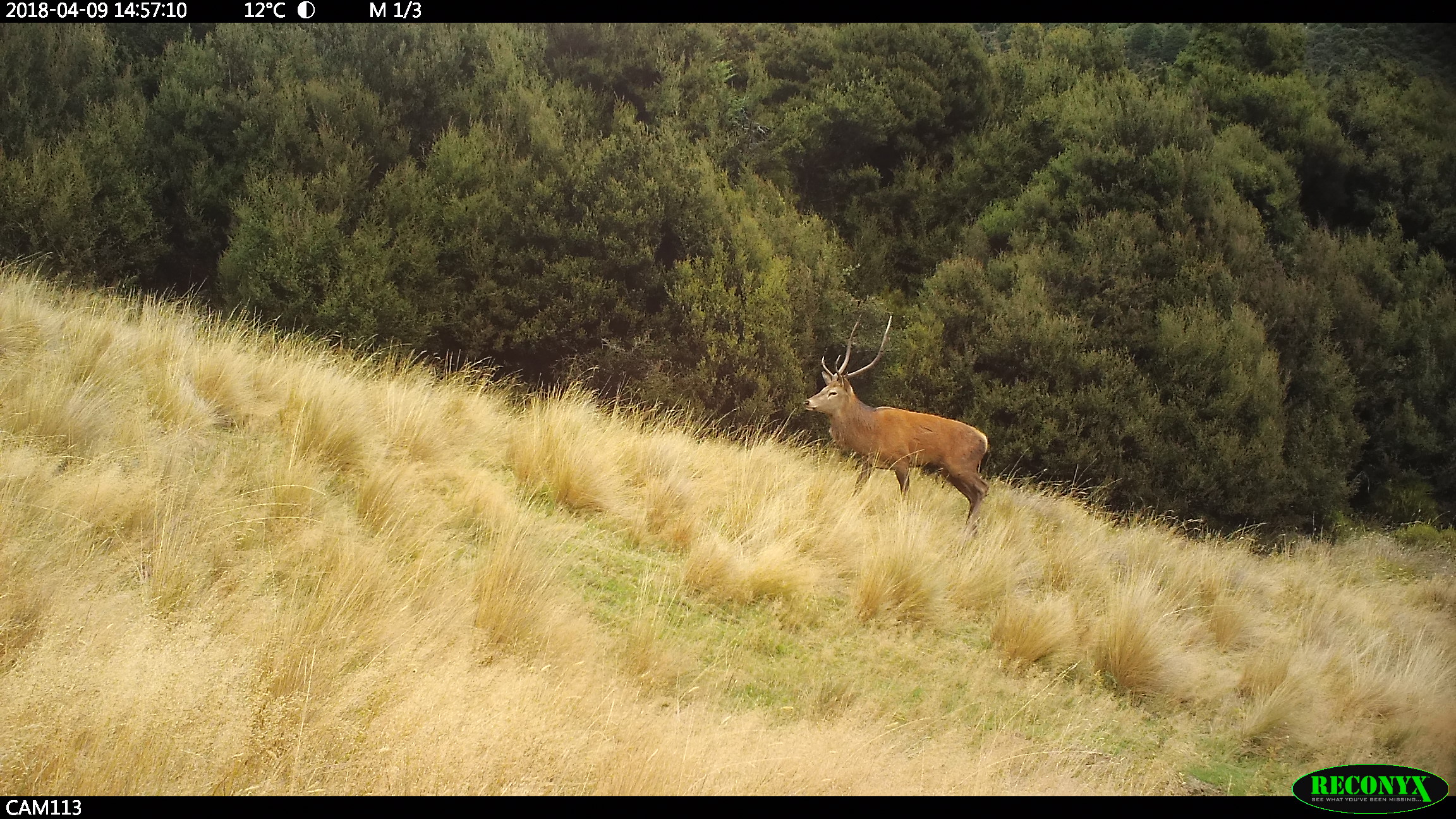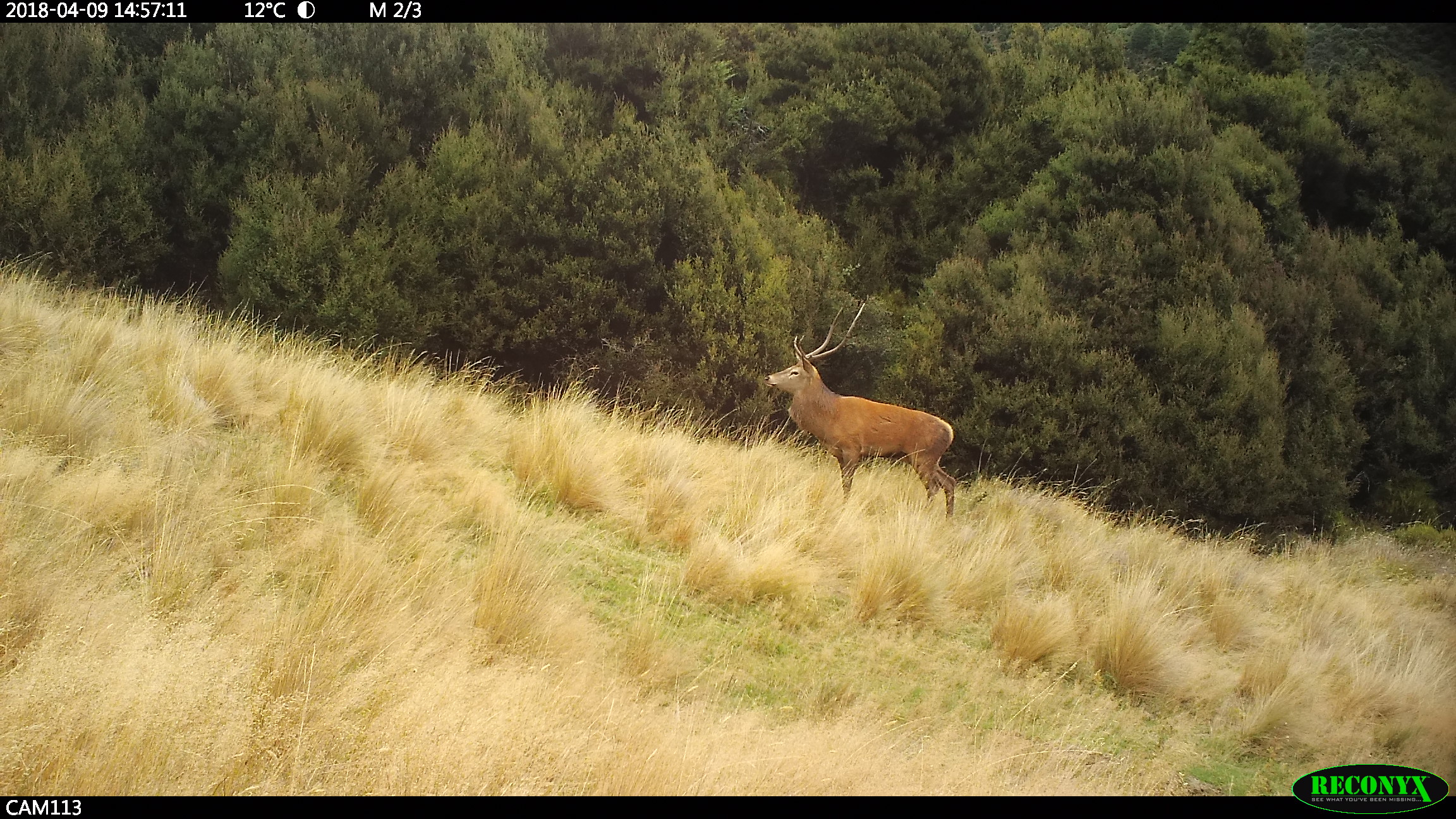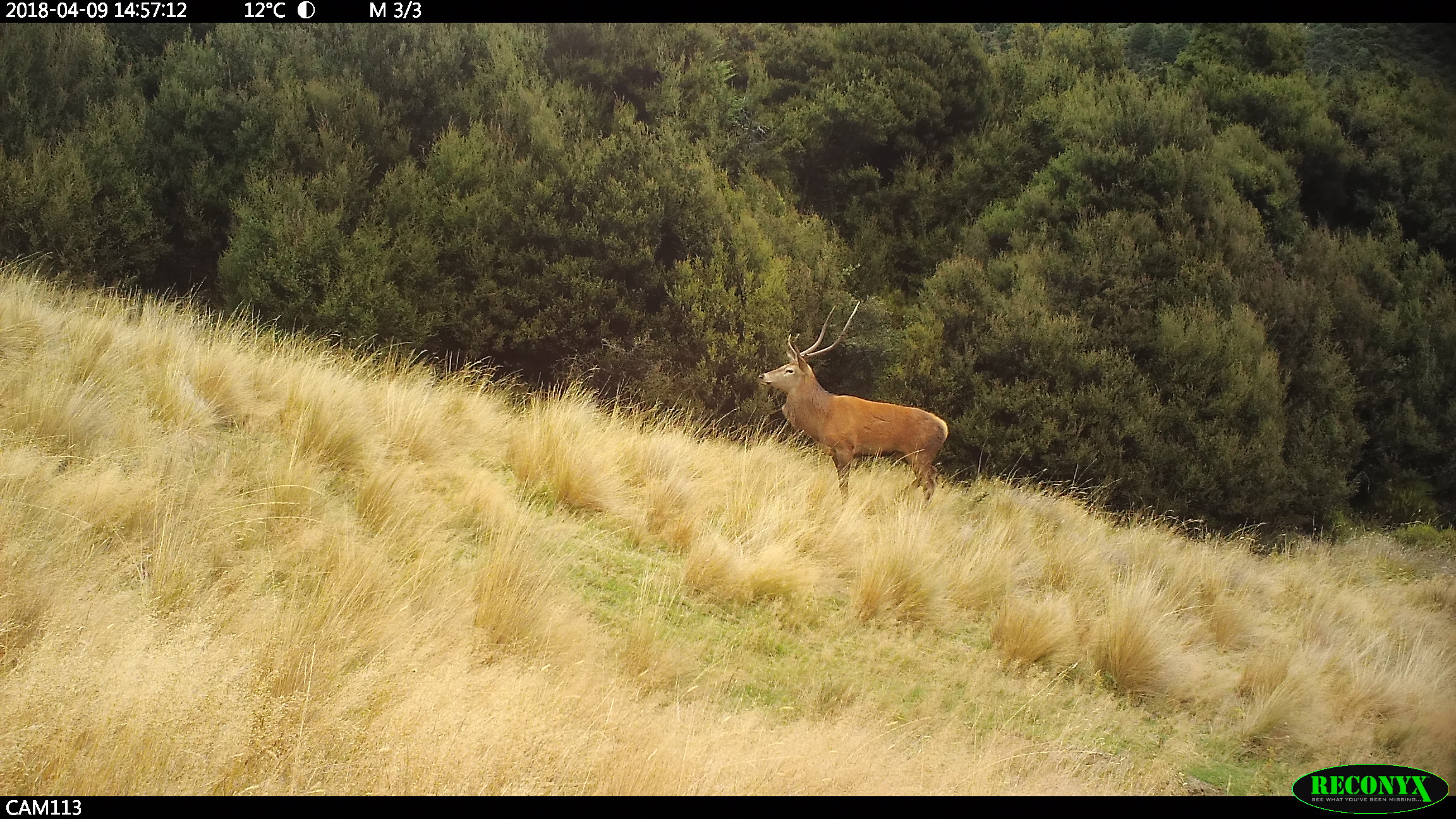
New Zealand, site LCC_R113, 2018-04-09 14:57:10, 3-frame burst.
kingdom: Animalia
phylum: Chordata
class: Mammalia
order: Artiodactyla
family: Cervidae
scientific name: Cervidae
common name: deer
Deer (Cervidae).